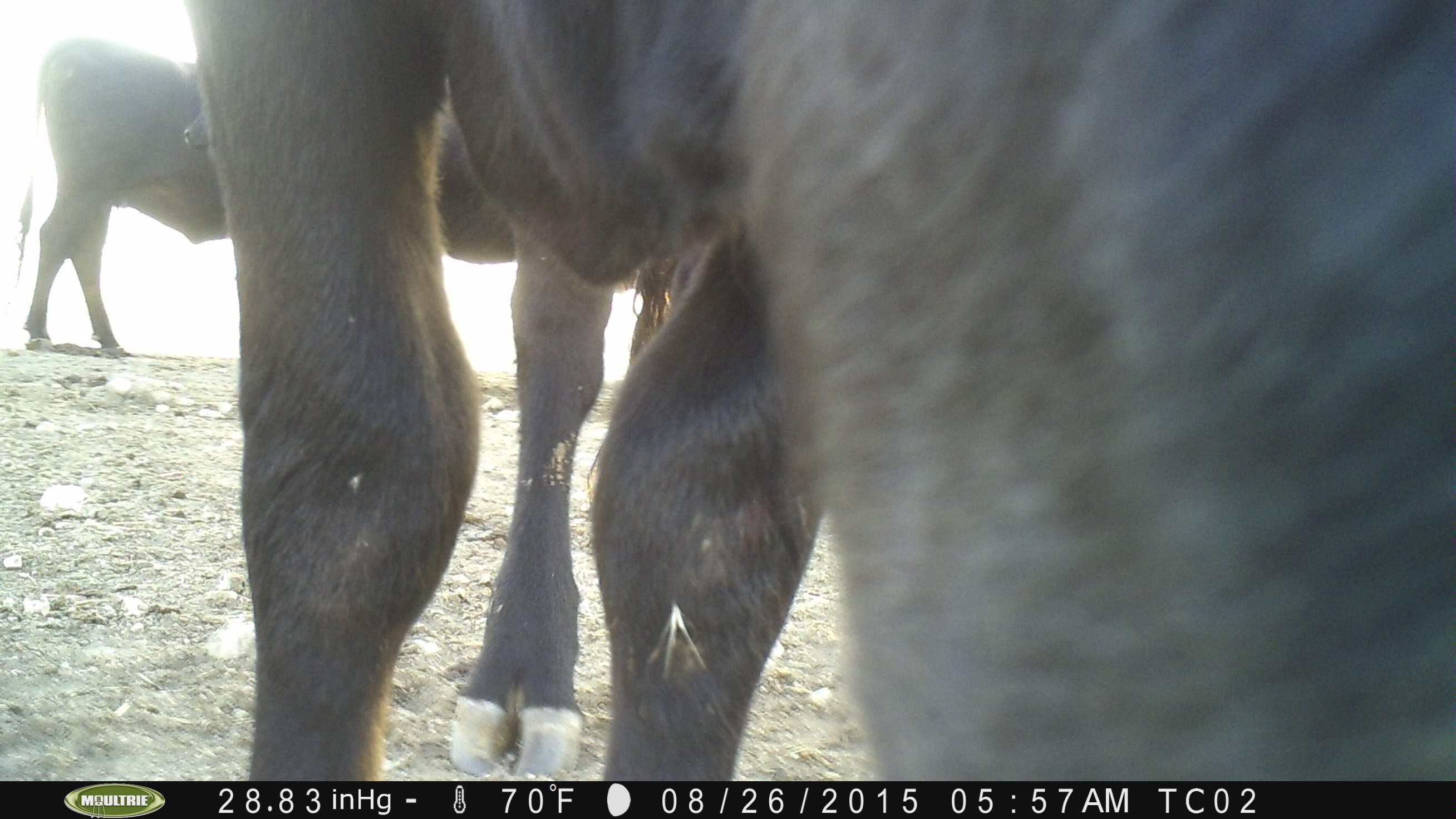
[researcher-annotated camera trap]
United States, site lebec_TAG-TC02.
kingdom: Animalia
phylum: Chordata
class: Mammalia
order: Artiodactyla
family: Bovidae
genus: Bos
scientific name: Bos taurus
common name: domestic cow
Bos taurus (domestic cow).